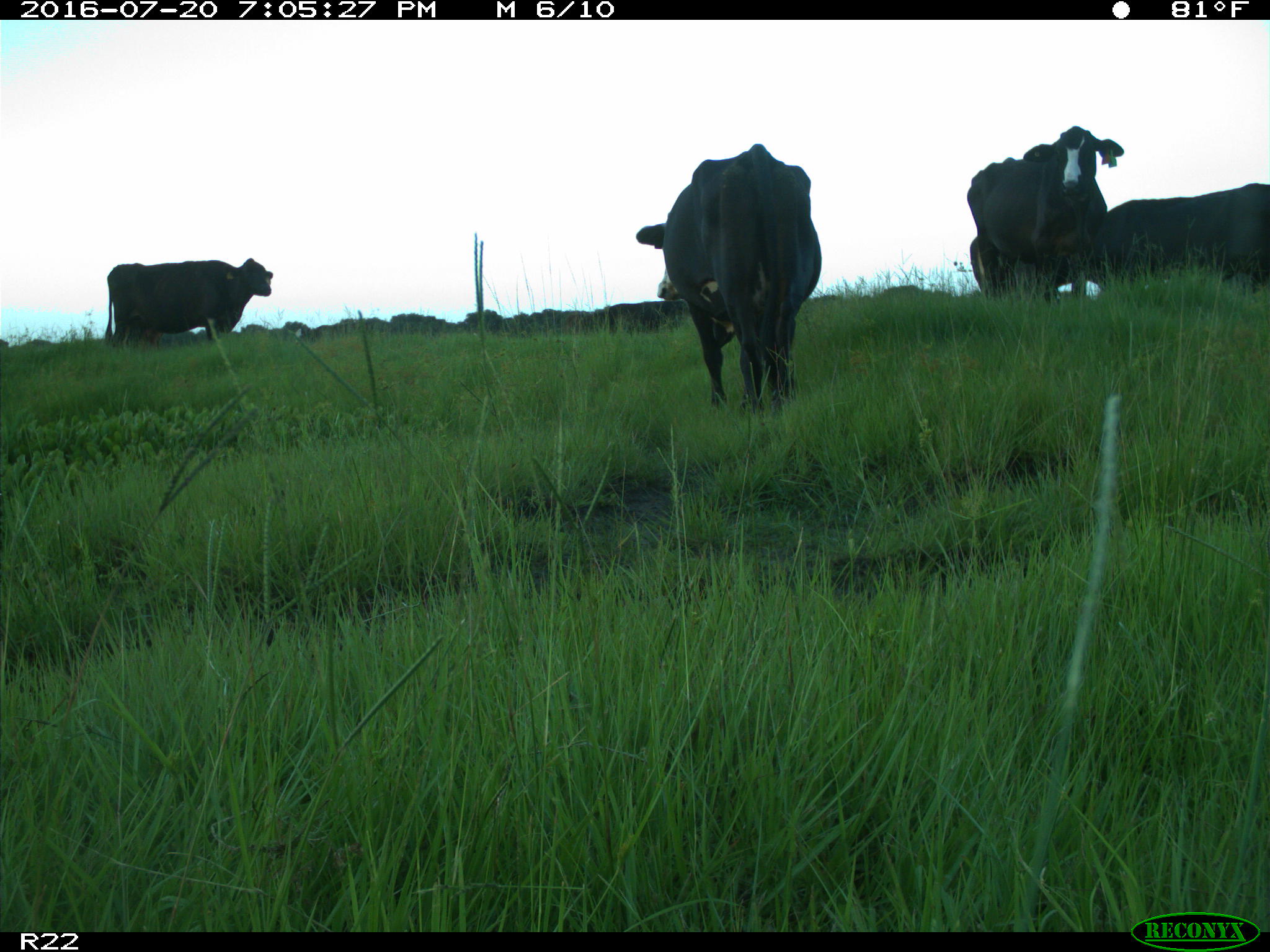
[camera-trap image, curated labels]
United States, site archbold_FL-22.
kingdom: Animalia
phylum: Chordata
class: Mammalia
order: Artiodactyla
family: Bovidae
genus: Bos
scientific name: Bos taurus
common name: domestic cow